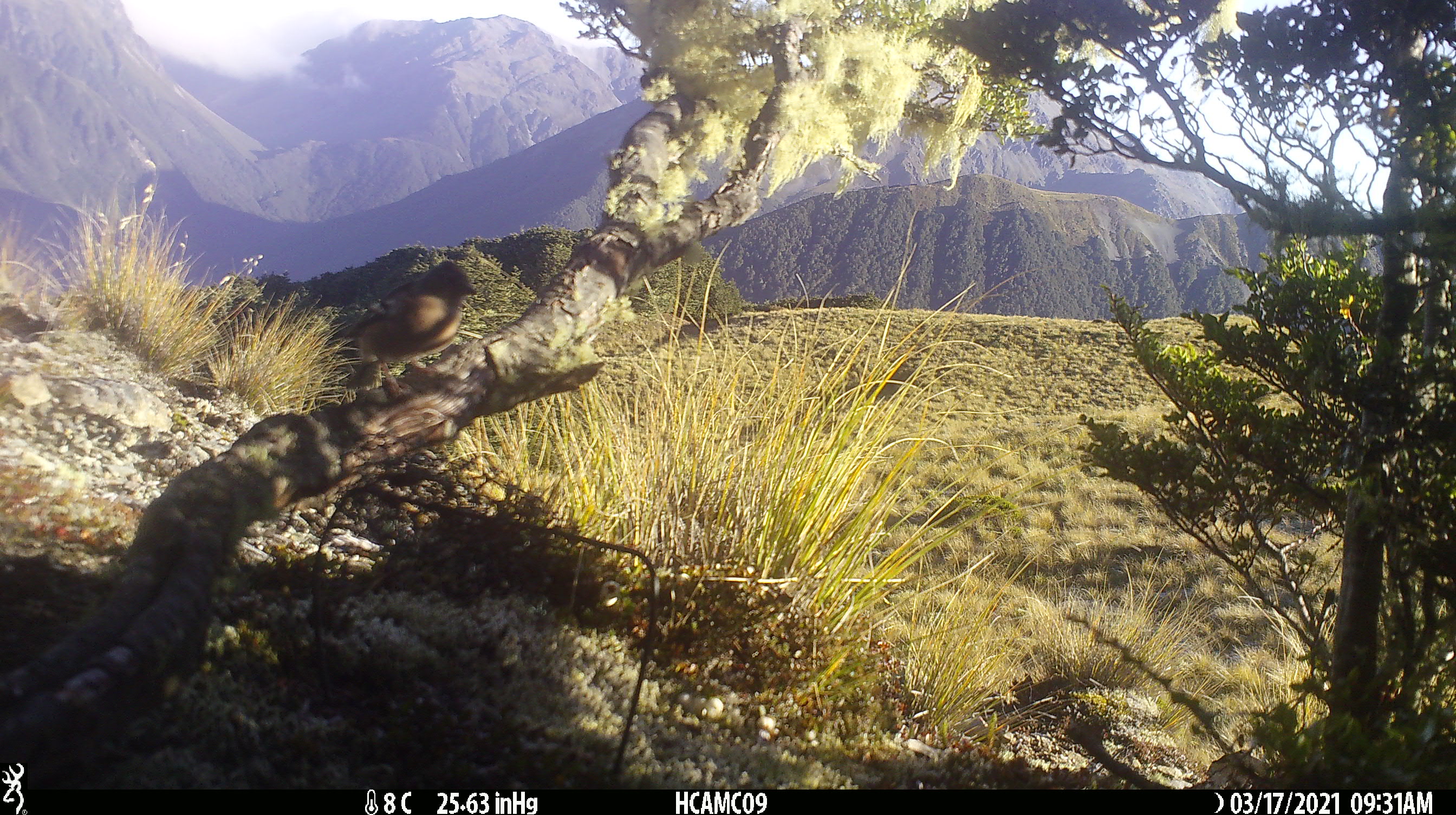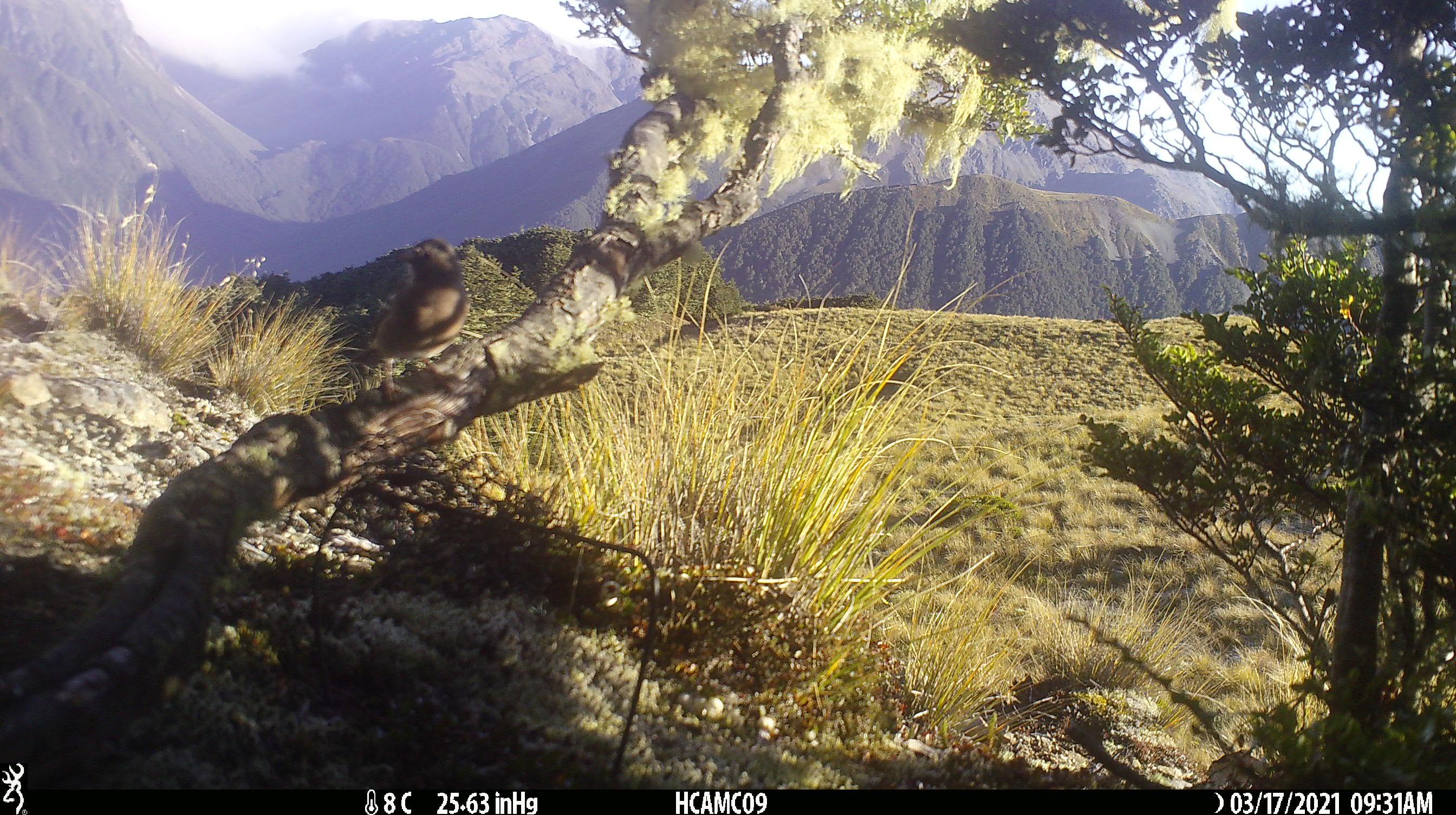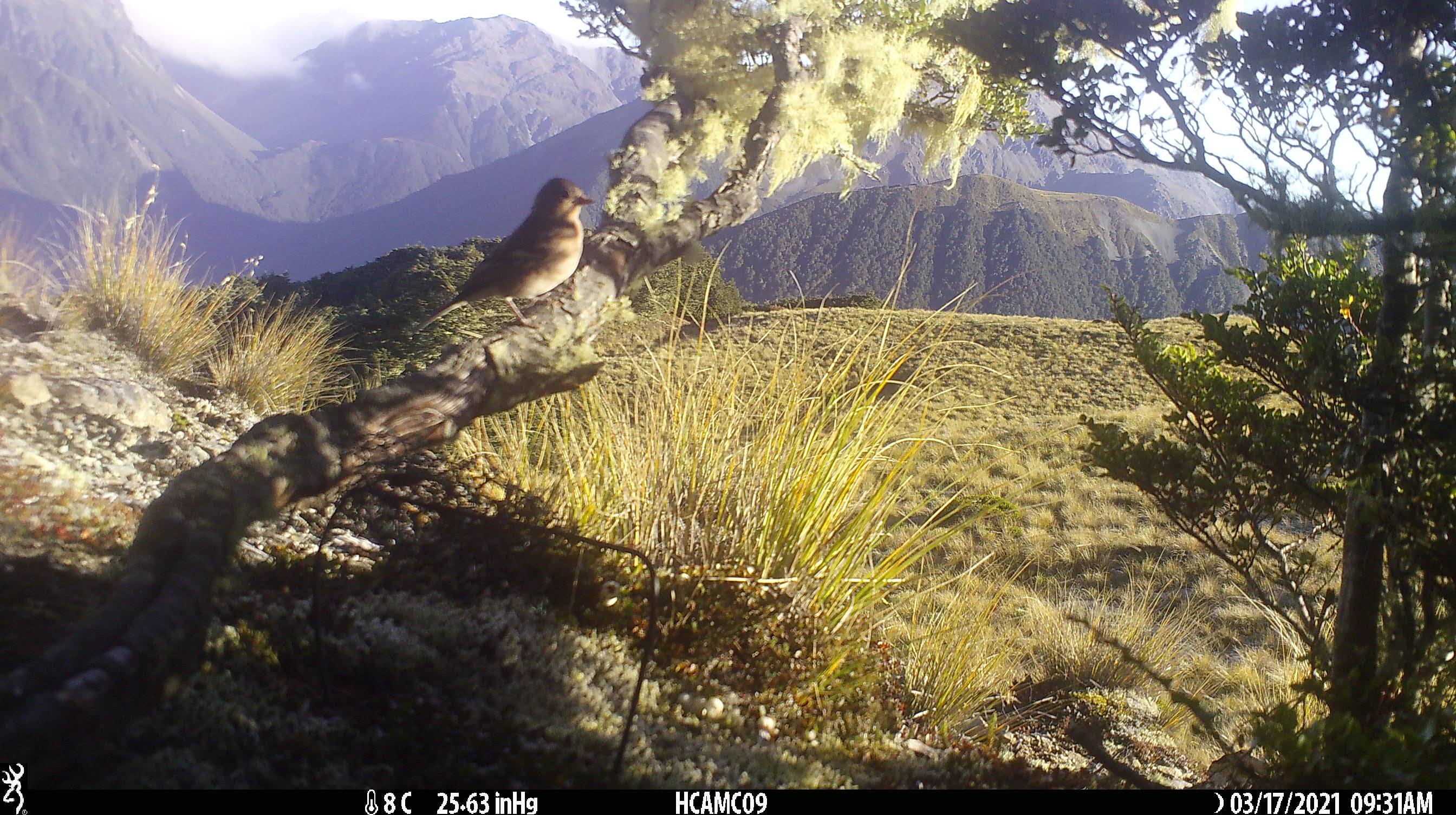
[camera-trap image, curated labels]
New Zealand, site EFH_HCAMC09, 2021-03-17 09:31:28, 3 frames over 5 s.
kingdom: Animalia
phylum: Chordata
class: Aves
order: Passeriformes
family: Fringillidae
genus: Fringilla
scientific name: Fringilla coelebs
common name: common chaffinch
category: chaffinch